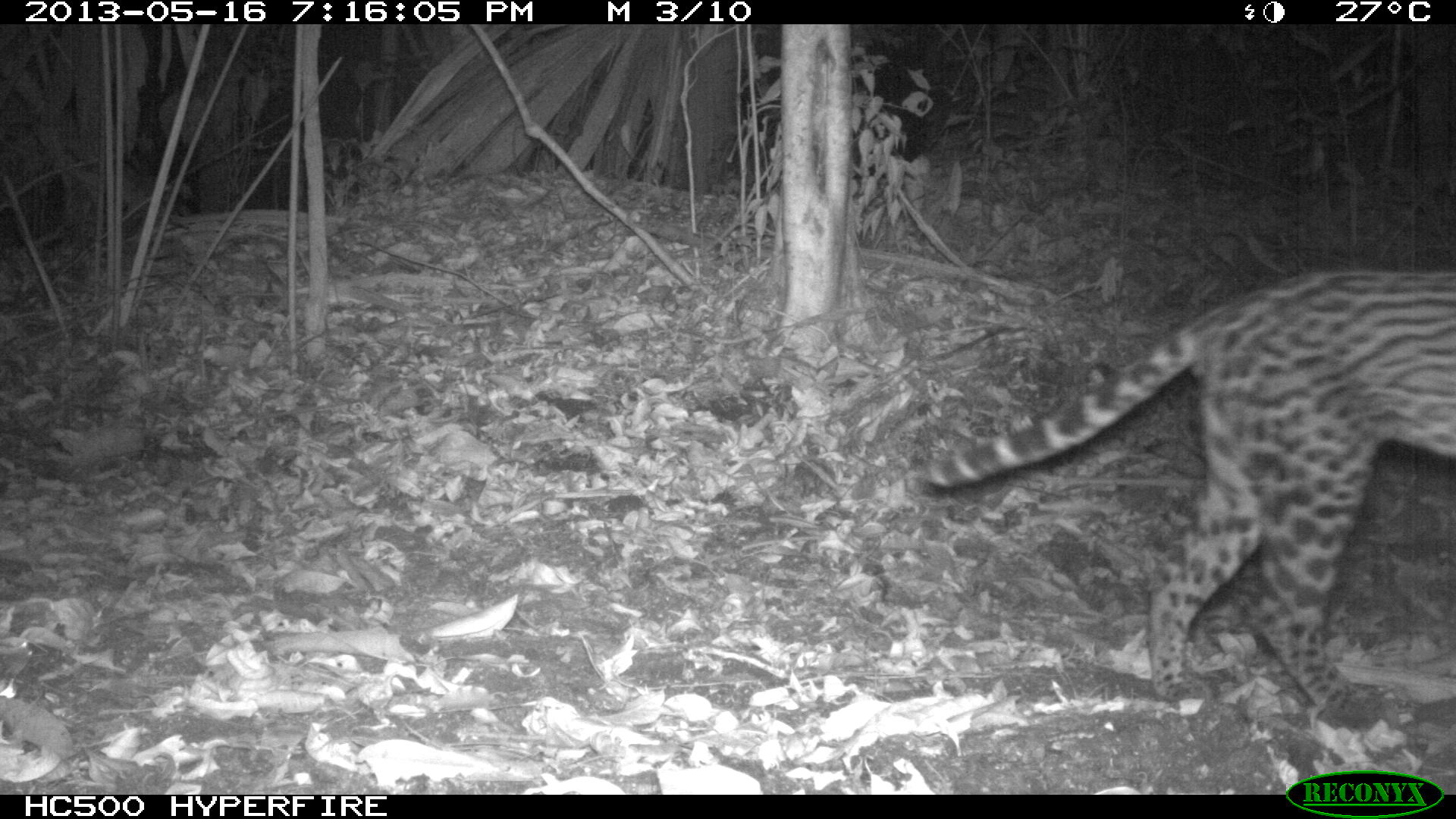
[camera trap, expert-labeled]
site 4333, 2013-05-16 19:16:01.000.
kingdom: Animalia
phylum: Chordata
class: Mammalia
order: Carnivora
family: Felidae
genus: Leopardus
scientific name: Leopardus pardalis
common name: ocelot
Leopardus pardalis (ocelot), count 1, sex female.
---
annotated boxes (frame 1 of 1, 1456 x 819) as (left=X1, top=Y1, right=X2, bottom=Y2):
leopardus pardalis: (left=923, top=263, right=1456, bottom=723)